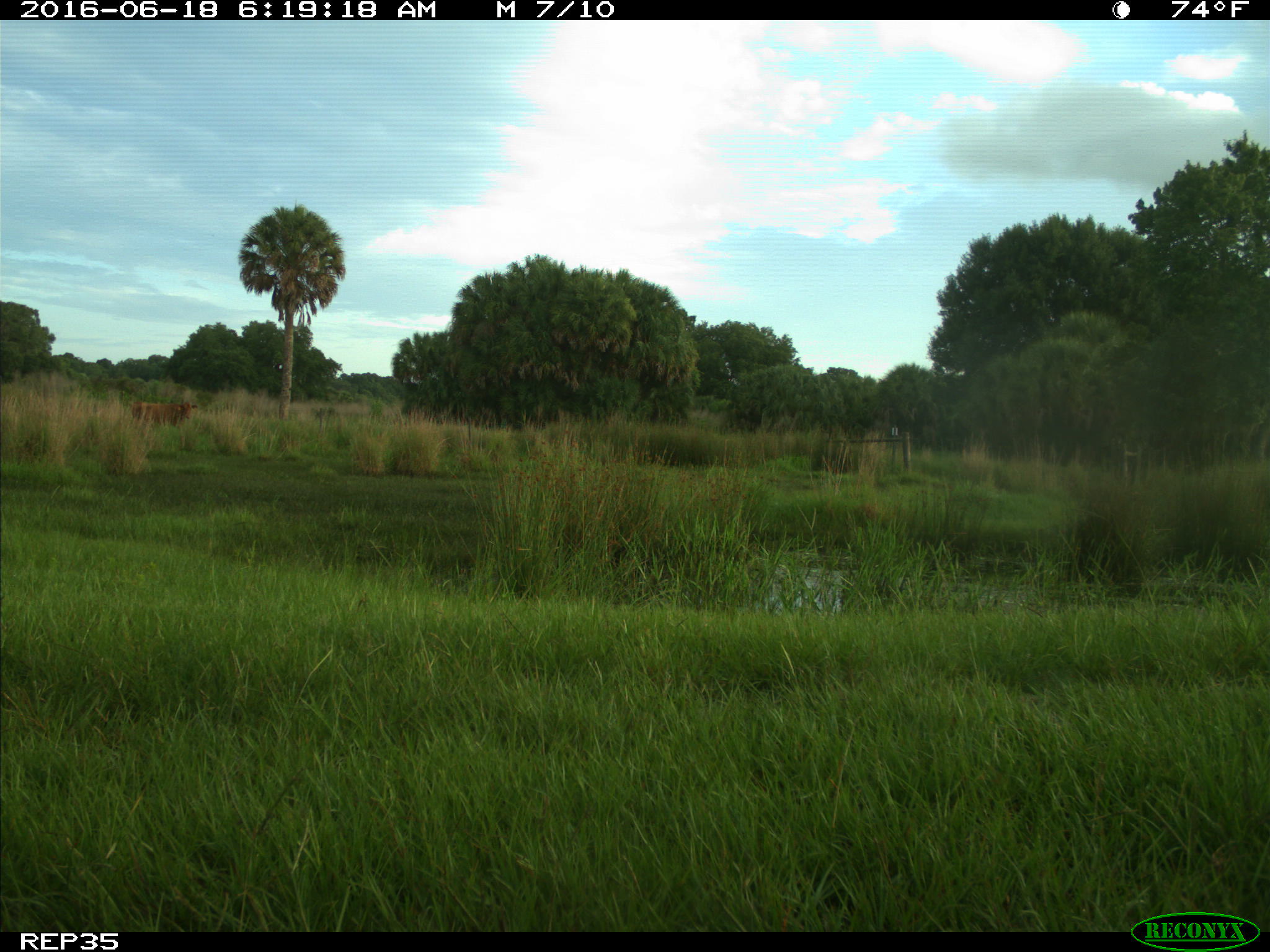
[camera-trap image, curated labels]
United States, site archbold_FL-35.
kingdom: Animalia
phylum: Chordata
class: Mammalia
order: Artiodactyla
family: Bovidae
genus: Bos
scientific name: Bos taurus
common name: domestic cow